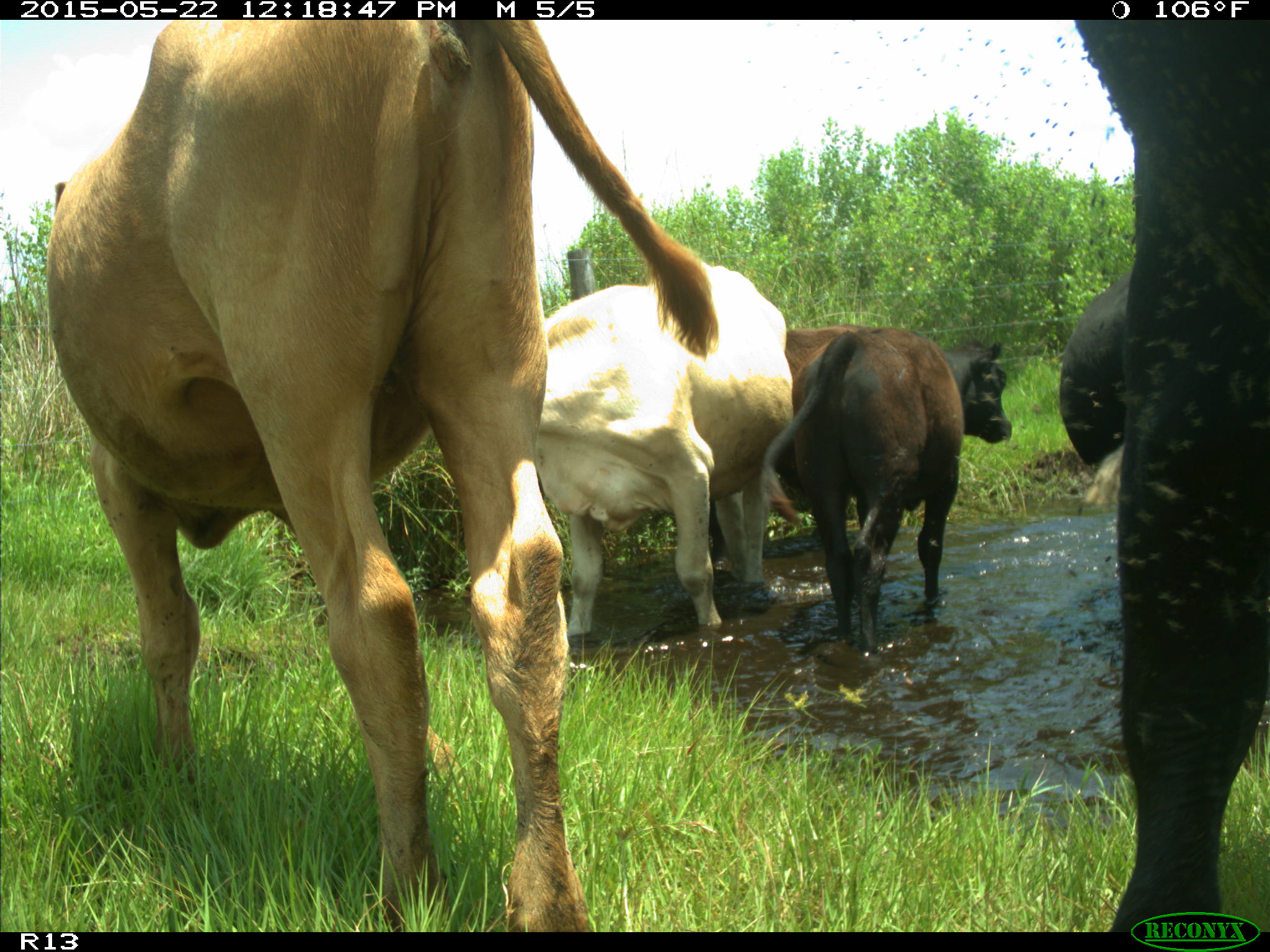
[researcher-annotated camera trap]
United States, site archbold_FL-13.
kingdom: Animalia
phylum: Chordata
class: Mammalia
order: Artiodactyla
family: Bovidae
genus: Bos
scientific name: Bos taurus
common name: domestic cow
Bos taurus (domestic cow).